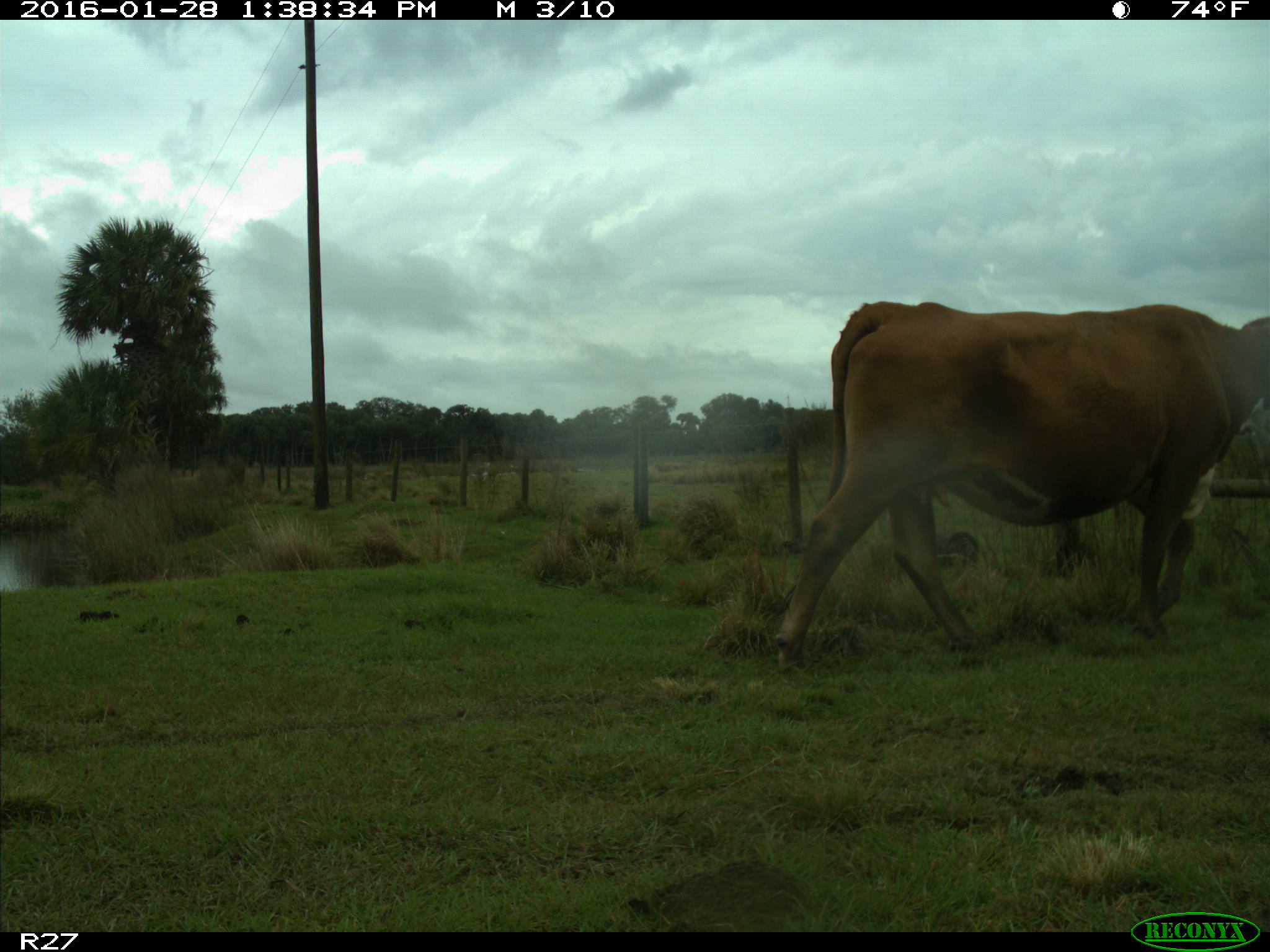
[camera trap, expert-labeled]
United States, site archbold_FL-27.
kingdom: Animalia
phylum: Chordata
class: Mammalia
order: Artiodactyla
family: Bovidae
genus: Bos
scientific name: Bos taurus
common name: domestic cow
Bos taurus (domestic cow).